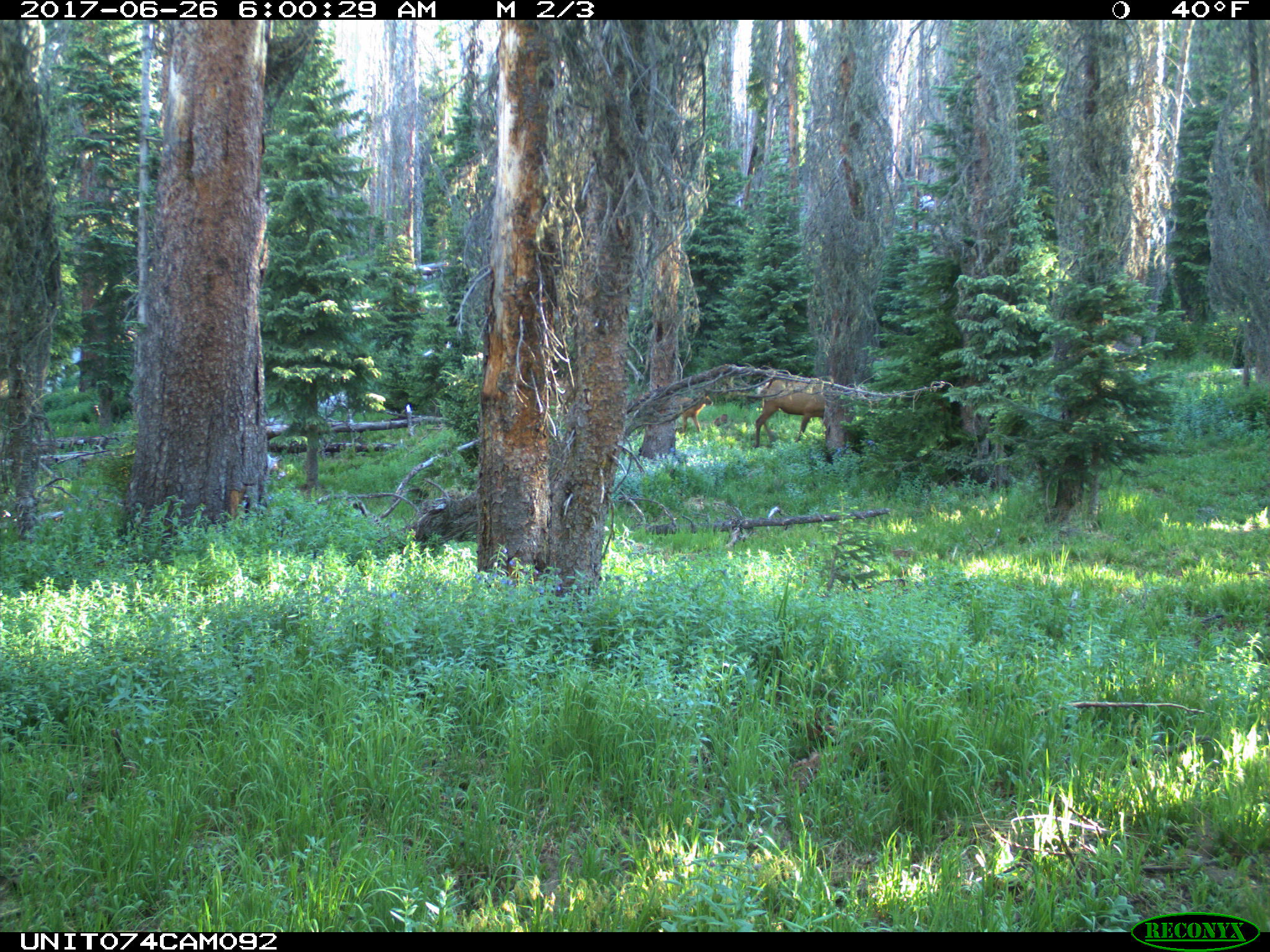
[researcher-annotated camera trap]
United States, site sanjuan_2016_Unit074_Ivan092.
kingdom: Animalia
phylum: Chordata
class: Mammalia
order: Artiodactyla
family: Cervidae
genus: Cervus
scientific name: Cervus elaphus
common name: red deer